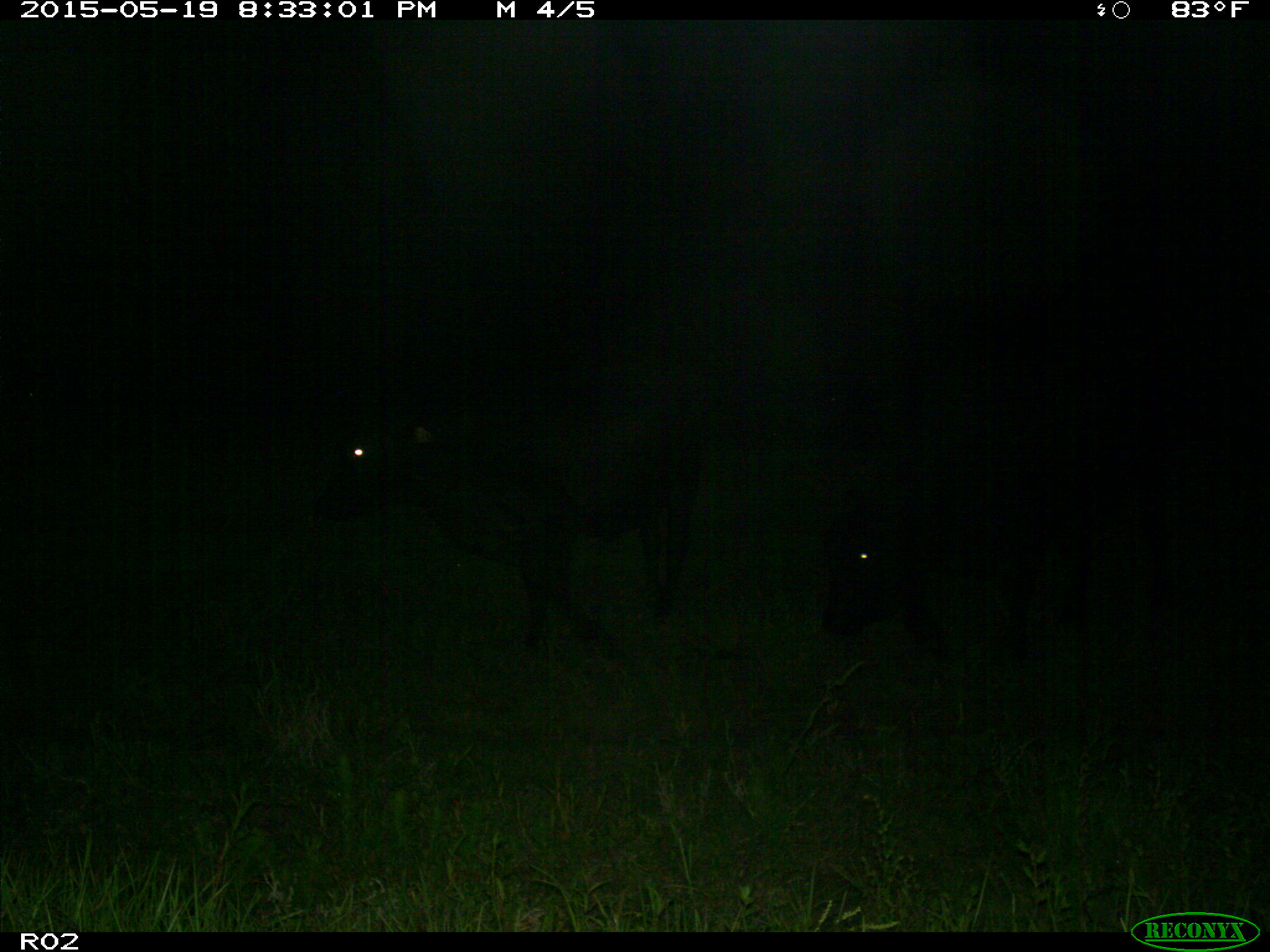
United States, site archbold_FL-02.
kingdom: Animalia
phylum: Chordata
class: Mammalia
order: Artiodactyla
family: Bovidae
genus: Bos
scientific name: Bos taurus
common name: domestic cow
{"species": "Bos taurus (domestic cow)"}